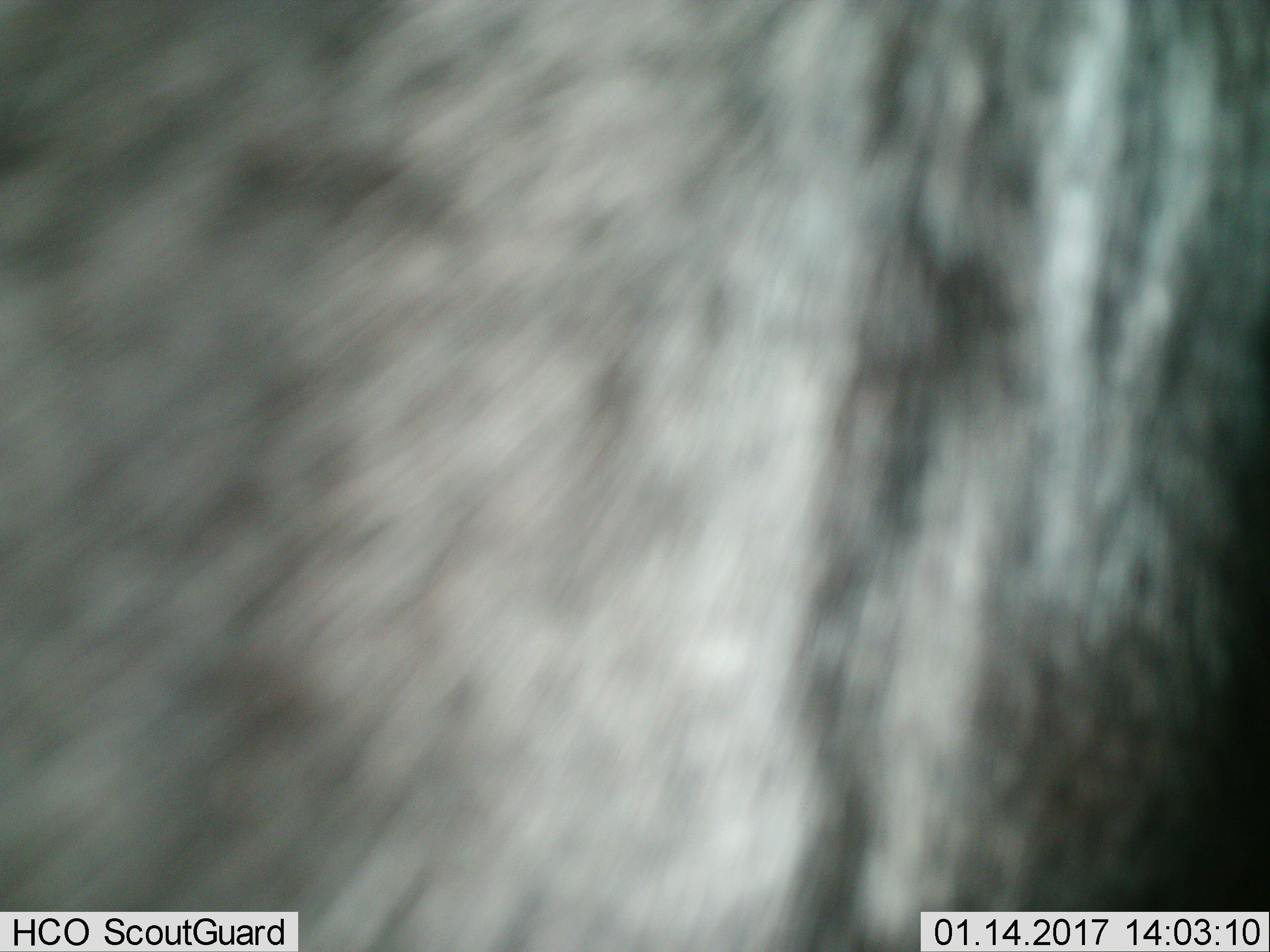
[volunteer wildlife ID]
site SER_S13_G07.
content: unidentified animal